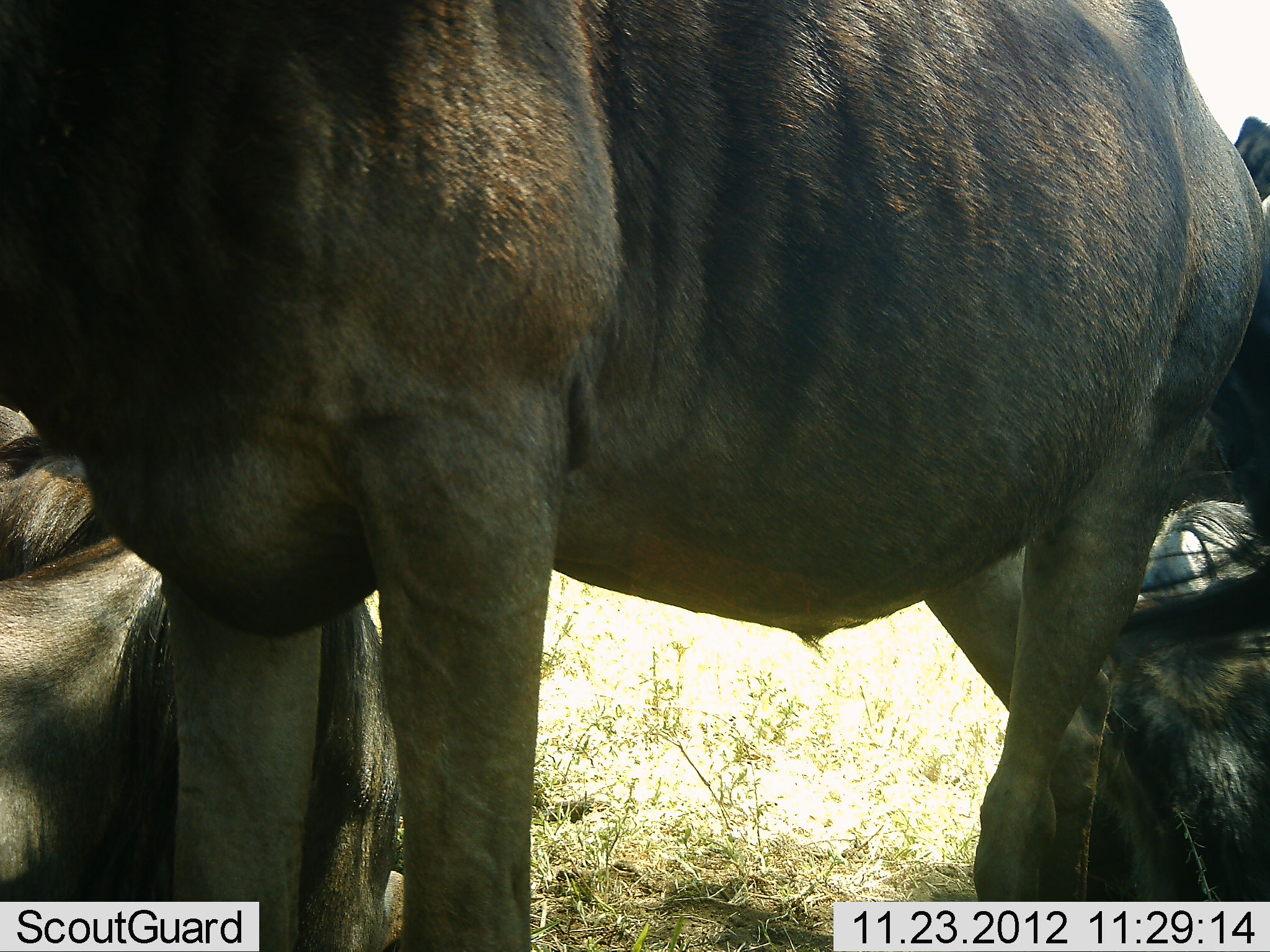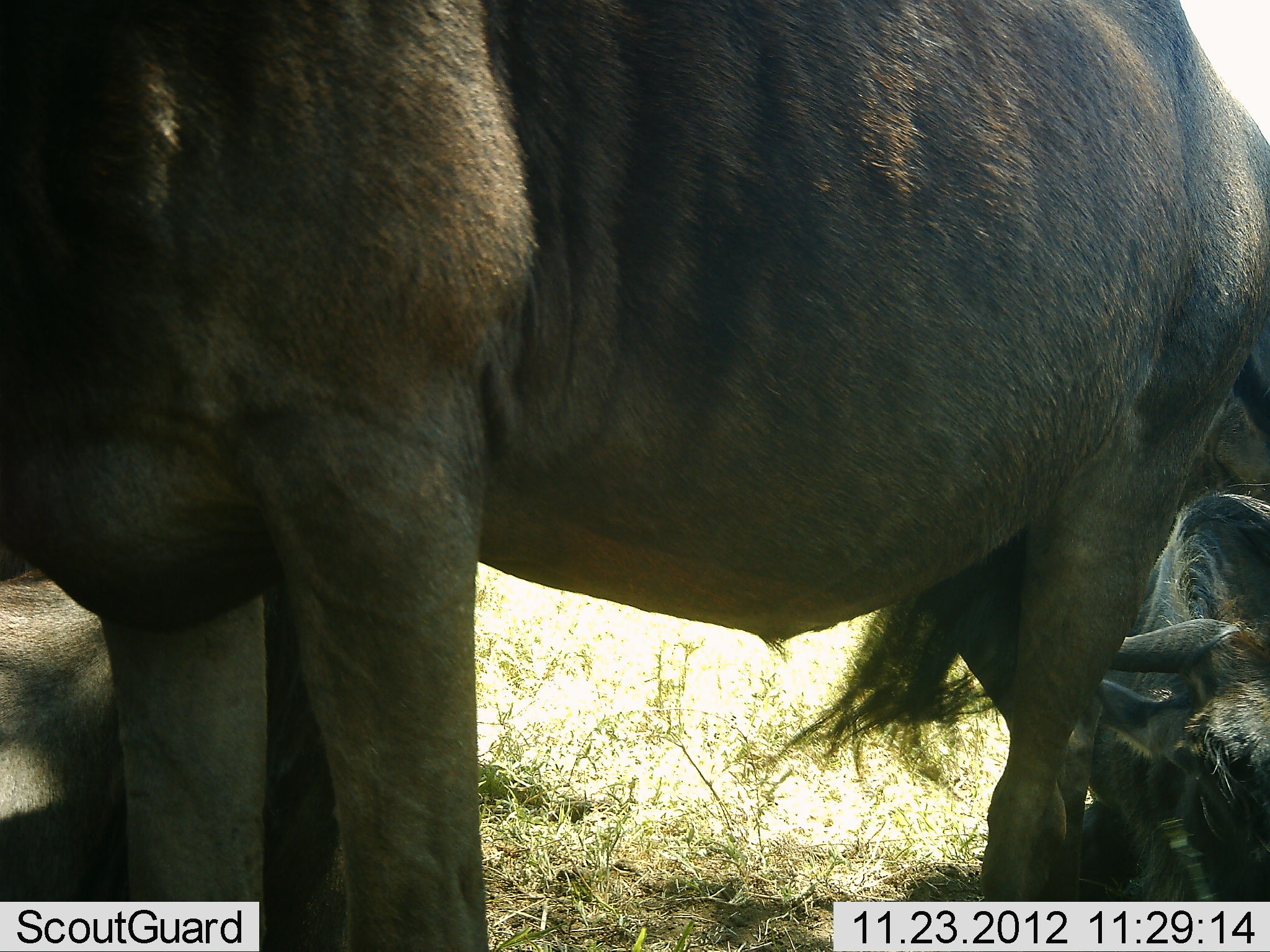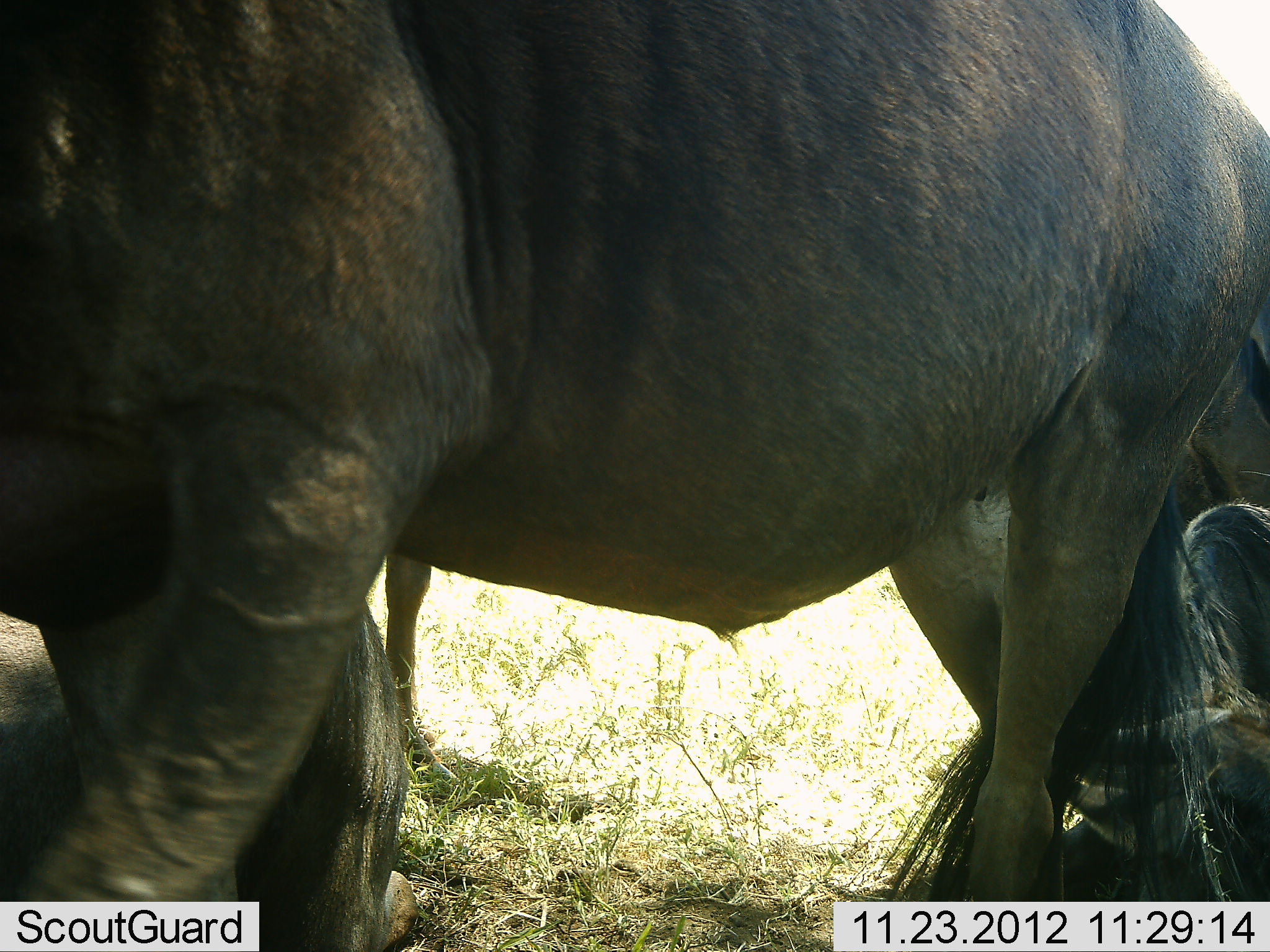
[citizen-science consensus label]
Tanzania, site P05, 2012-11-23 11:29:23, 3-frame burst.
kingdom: Animalia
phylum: Chordata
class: Mammalia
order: Artiodactyla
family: Bovidae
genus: Connochaetes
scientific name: Connochaetes taurinus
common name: blue wildebeest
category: wildebeest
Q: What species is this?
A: Wildebeest (blue wildebeest) (Connochaetes taurinus).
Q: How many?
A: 4.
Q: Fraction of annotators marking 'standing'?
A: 70%.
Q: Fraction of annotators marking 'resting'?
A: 70%.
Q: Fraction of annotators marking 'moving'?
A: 10%.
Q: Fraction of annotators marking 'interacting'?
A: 10%.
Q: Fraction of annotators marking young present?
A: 10%.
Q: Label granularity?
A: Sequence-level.